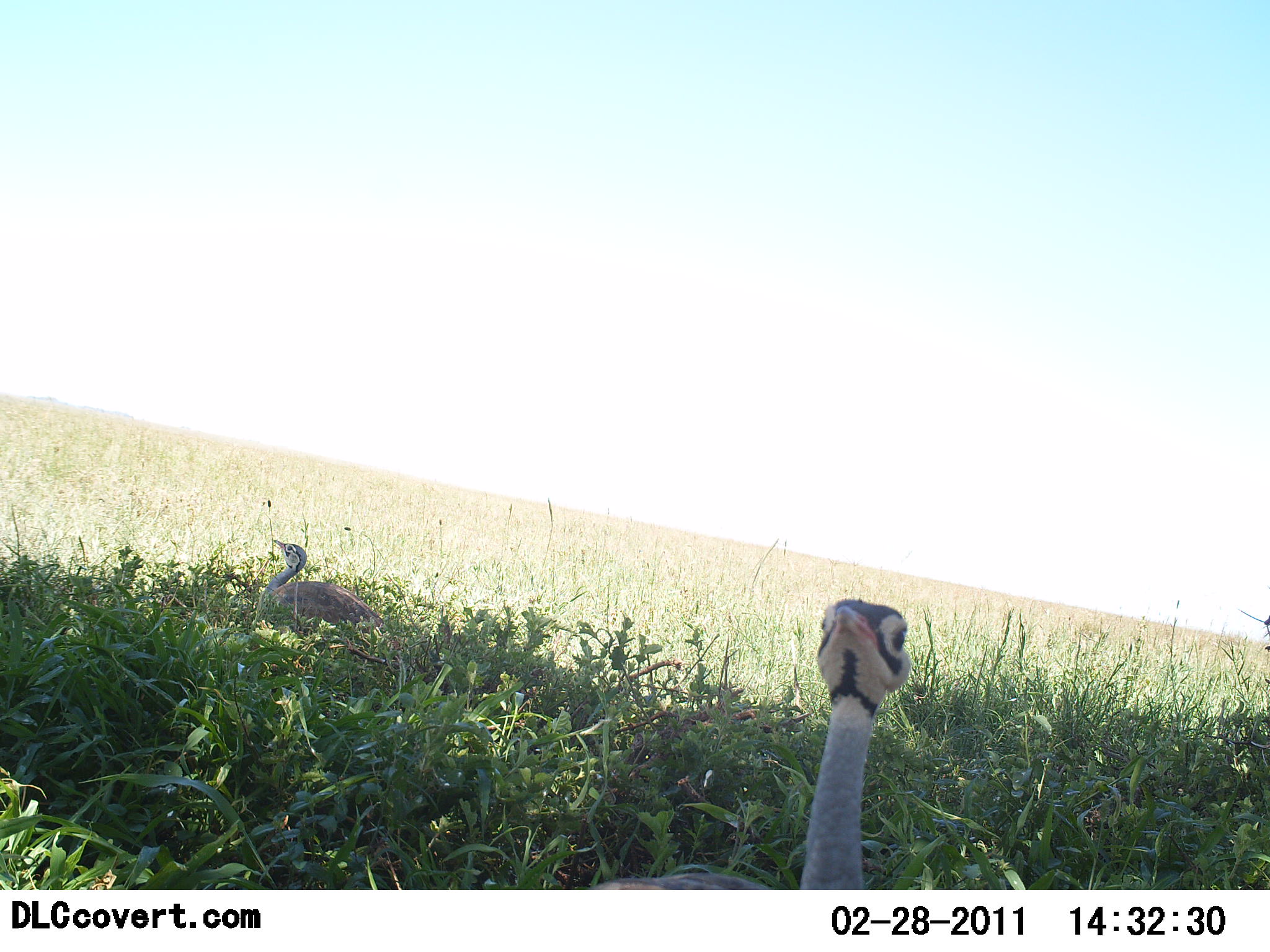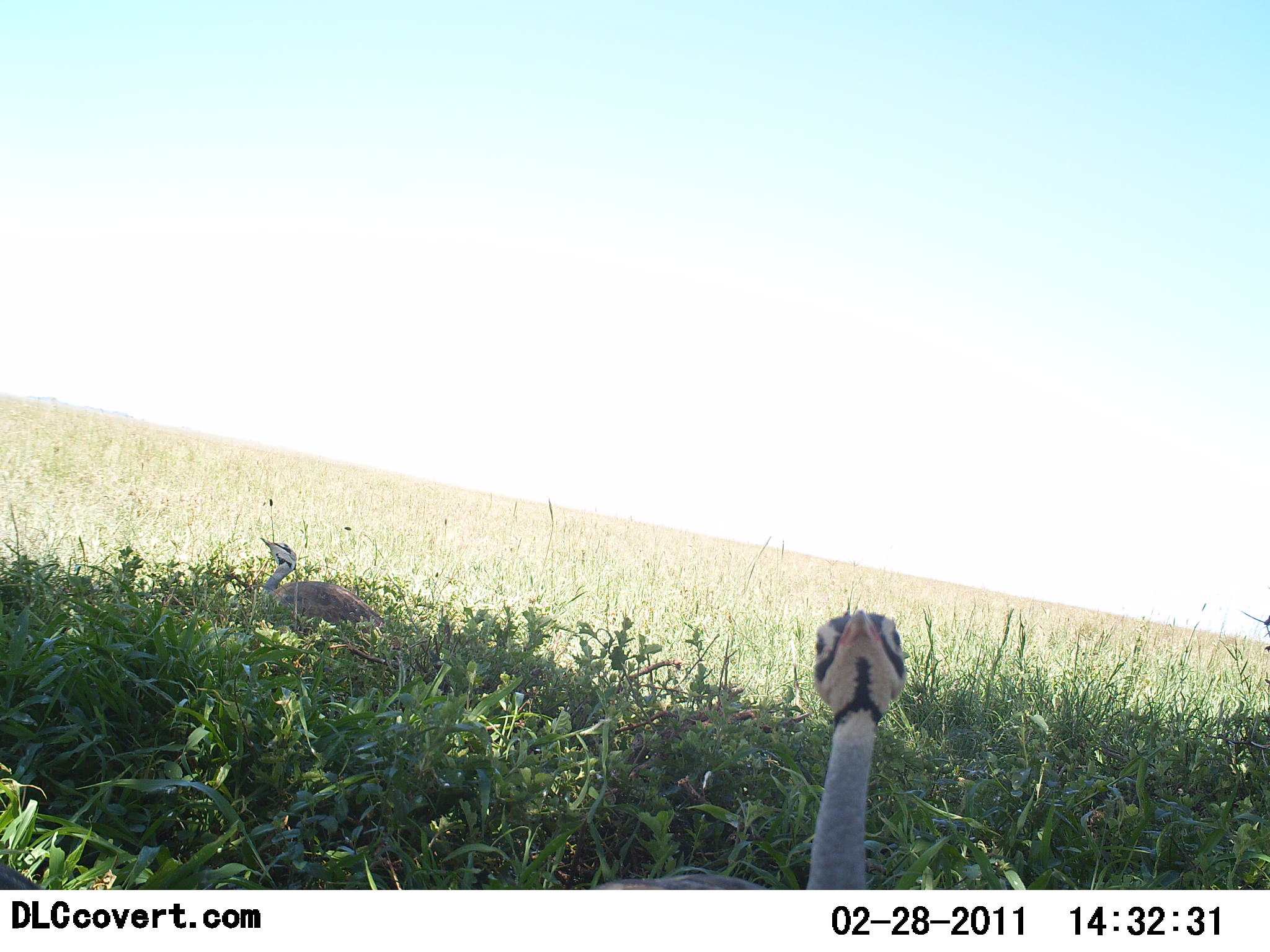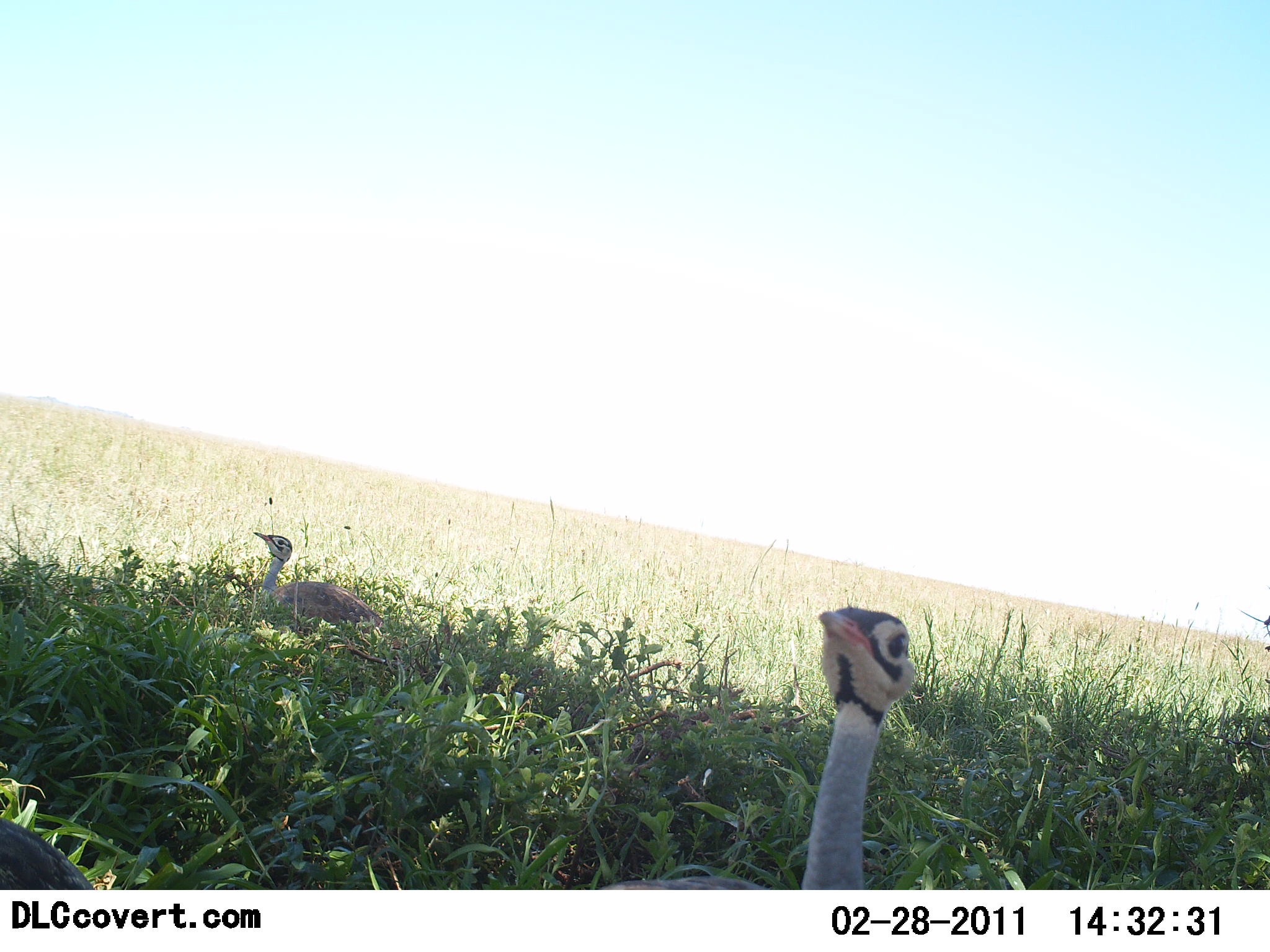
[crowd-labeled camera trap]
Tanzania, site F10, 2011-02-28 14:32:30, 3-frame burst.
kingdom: Animalia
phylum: Chordata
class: Aves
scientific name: Aves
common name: bird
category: otherbird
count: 2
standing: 62%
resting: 38%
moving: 8%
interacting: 0%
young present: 0%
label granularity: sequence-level